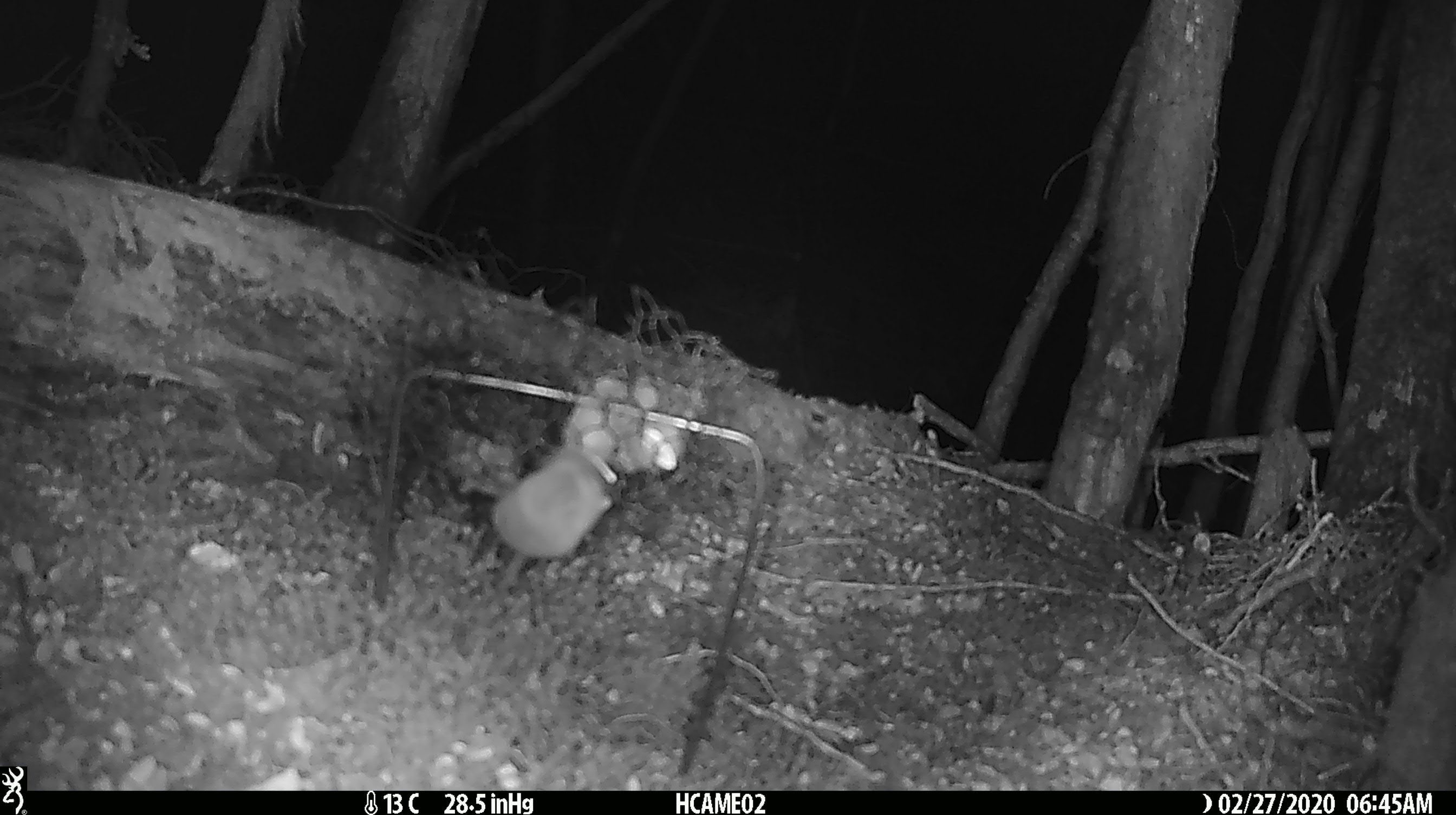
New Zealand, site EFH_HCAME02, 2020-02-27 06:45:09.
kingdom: Animalia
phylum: Chordata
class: Mammalia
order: Rodentia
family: Muridae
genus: Mus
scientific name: Mus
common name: mouse